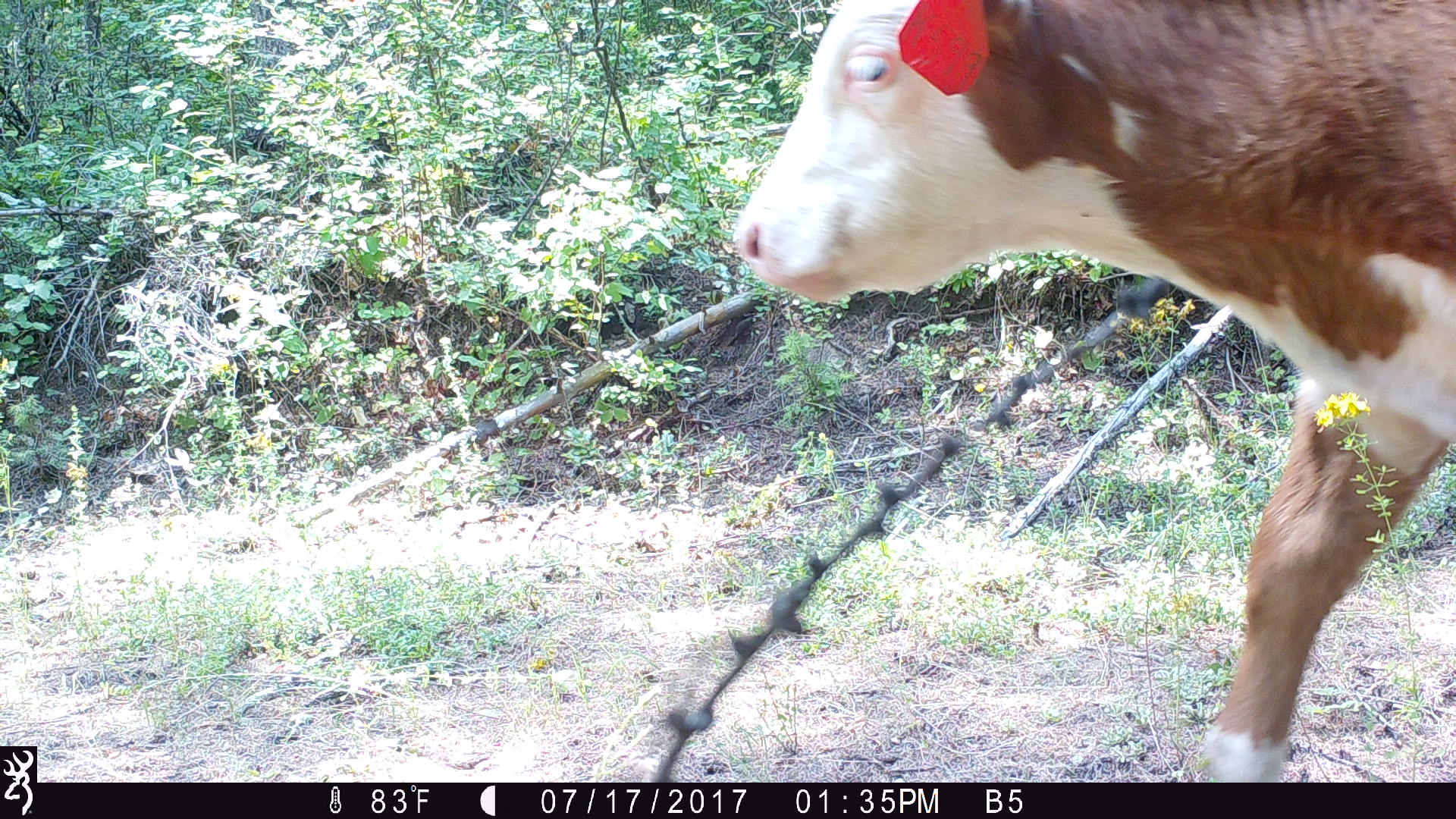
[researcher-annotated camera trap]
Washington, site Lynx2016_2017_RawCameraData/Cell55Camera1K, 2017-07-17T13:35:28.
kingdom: Animalia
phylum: Chordata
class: Mammalia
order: Artiodactyla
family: Bovidae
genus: Bos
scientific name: Bos taurus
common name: domestic cattle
Domestic cattle (Bos taurus). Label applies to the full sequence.